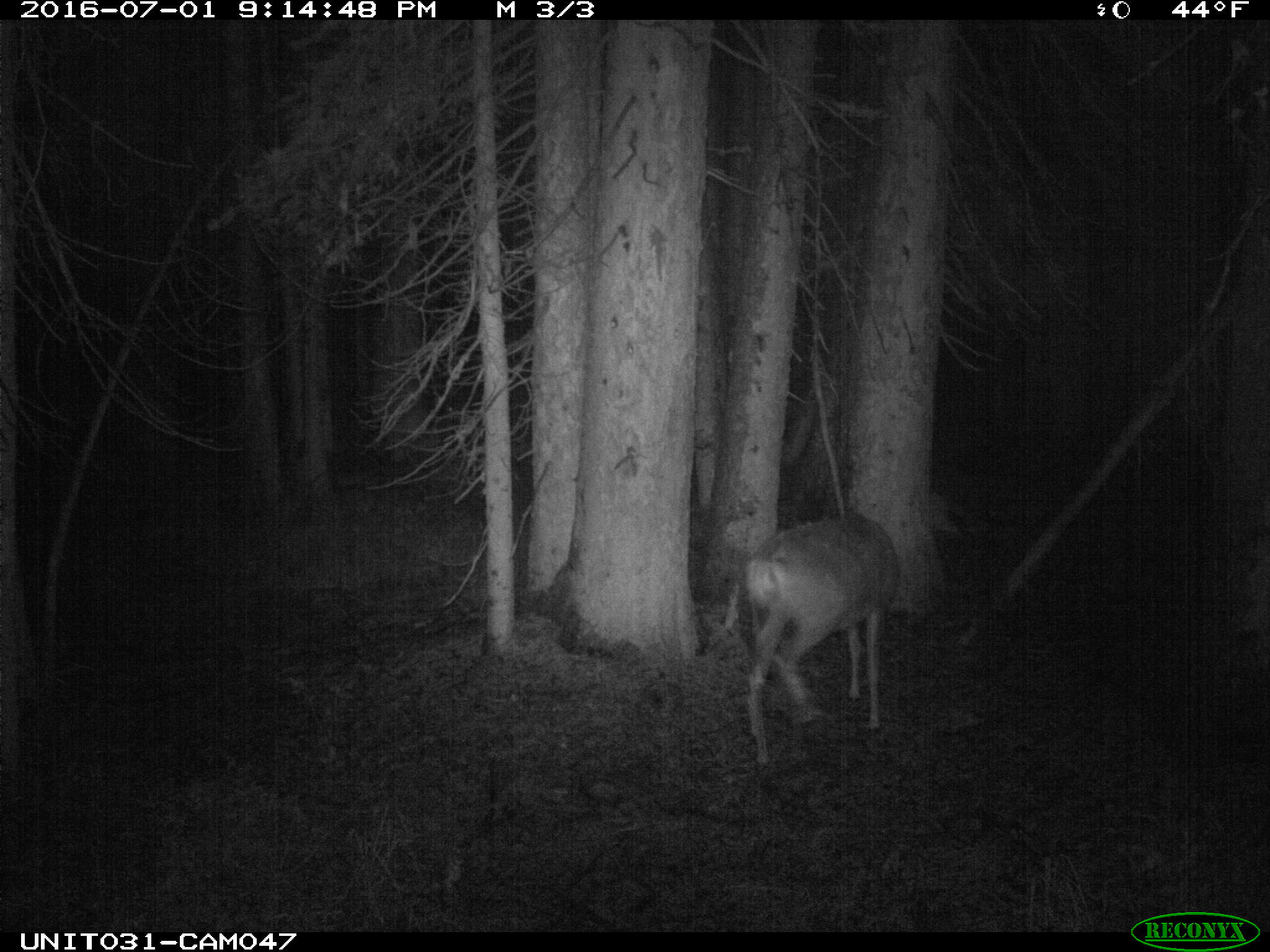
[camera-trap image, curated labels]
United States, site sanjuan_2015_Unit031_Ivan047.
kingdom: Animalia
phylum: Chordata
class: Mammalia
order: Artiodactyla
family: Cervidae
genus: Odocoileus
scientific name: Odocoileus hemionus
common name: mule deer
Odocoileus hemionus (mule deer).